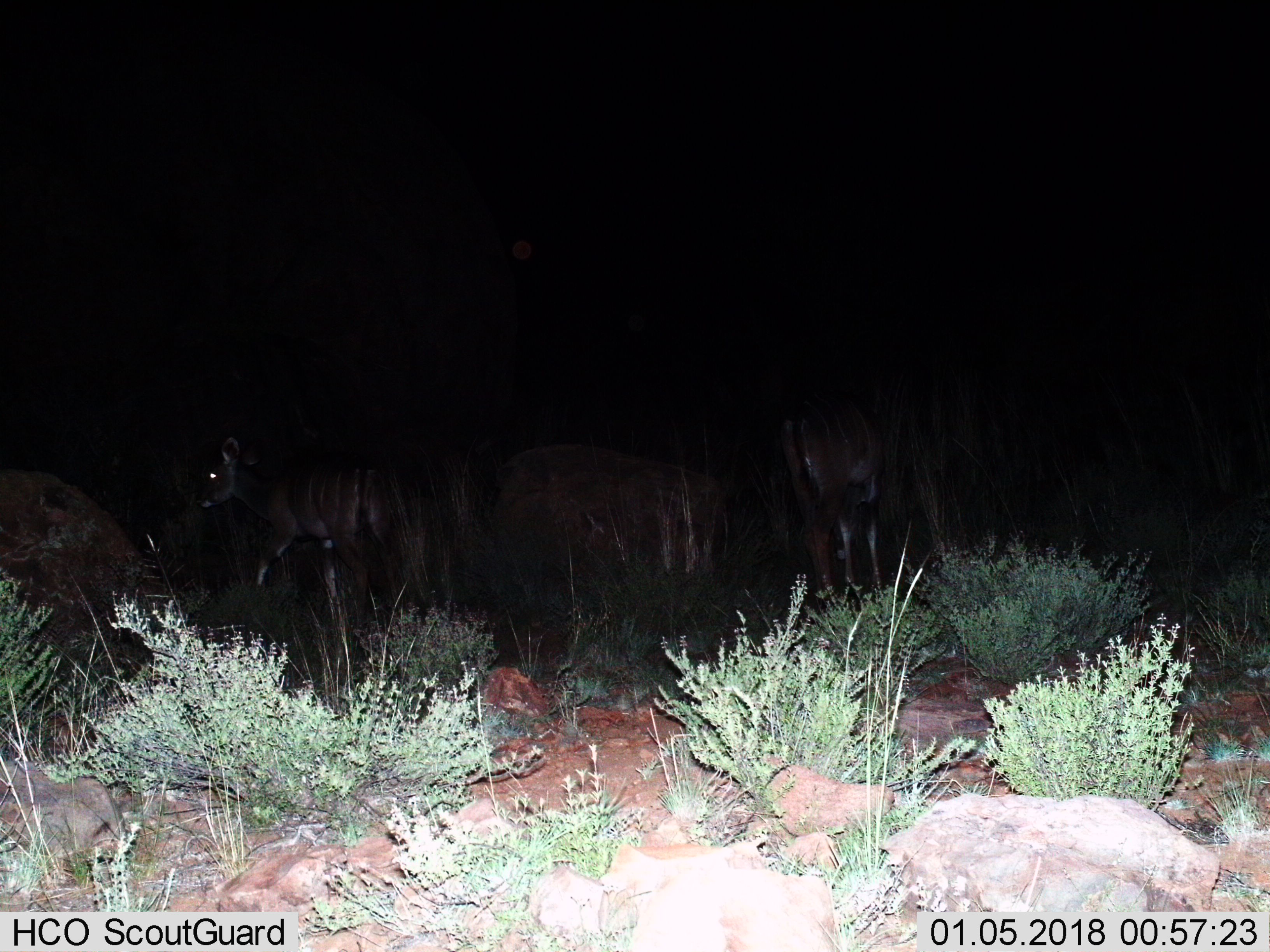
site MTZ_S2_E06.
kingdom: Animalia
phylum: Chordata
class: Mammalia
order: Artiodactyla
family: Bovidae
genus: Tragelaphus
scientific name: Tragelaphus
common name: kudu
Kudu (Tragelaphus), count 2. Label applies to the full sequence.